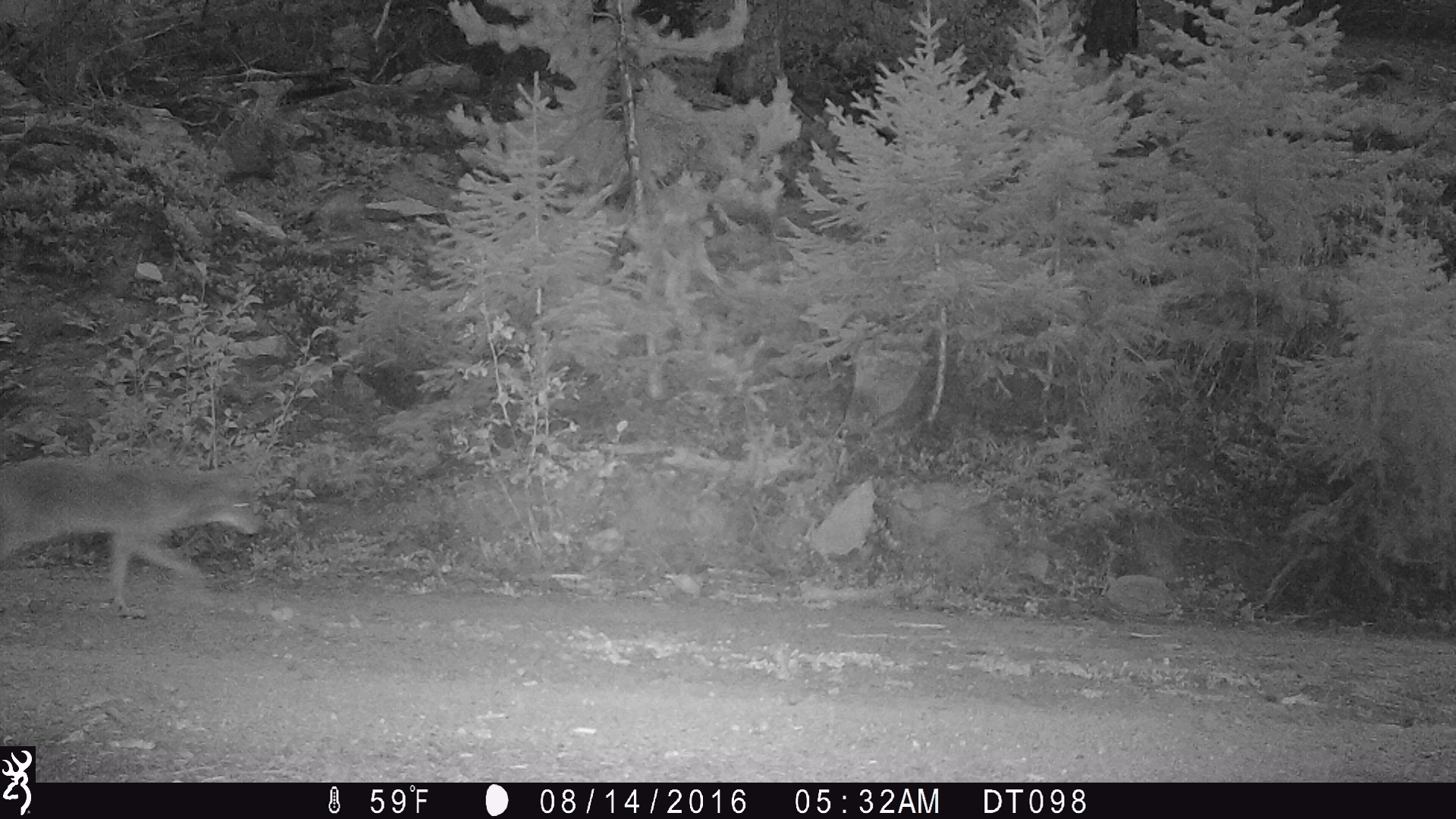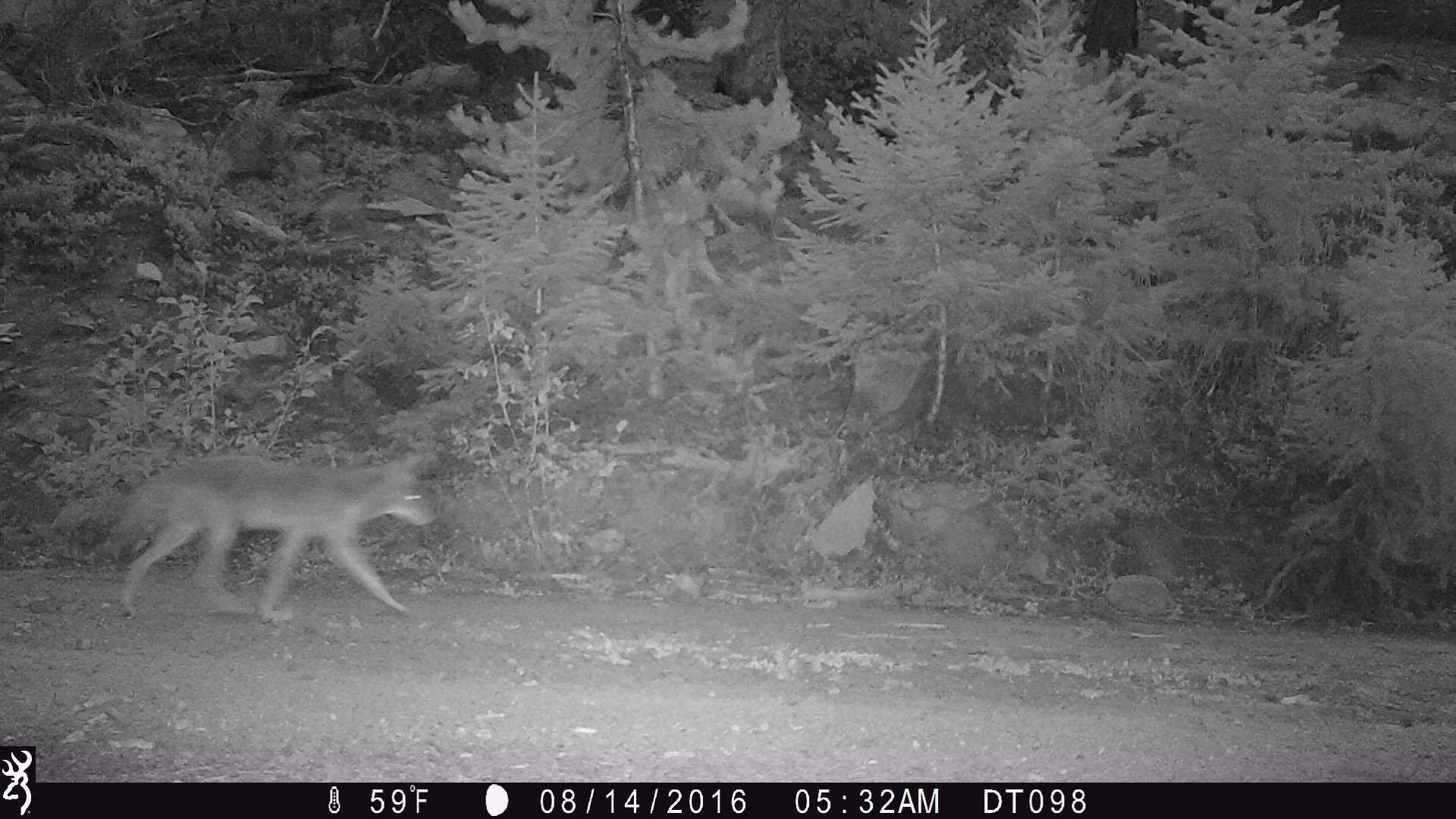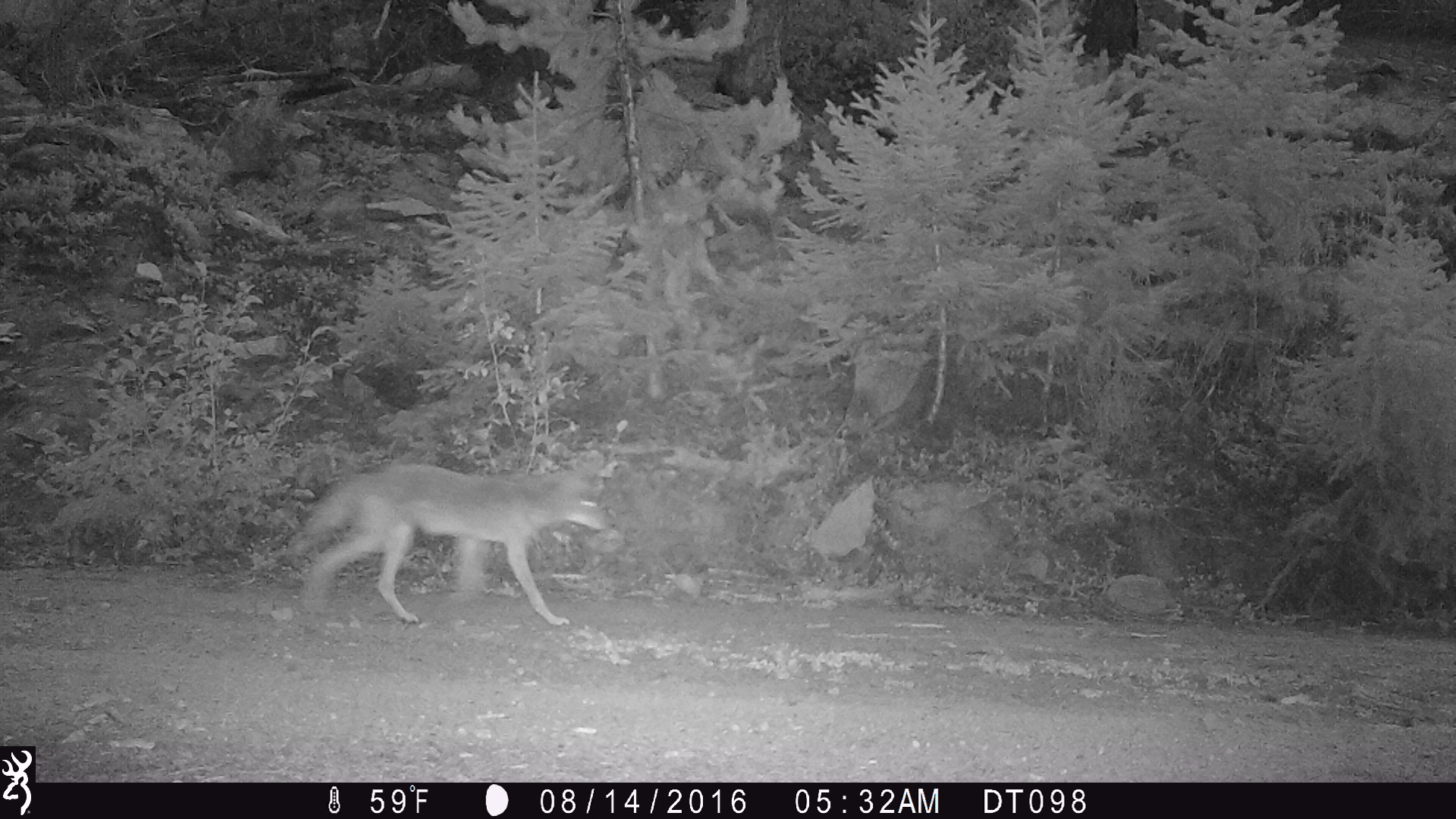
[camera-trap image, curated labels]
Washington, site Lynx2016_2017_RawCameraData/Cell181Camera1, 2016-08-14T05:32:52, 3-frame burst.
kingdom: Animalia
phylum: Chordata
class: Mammalia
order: Carnivora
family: Canidae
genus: Canis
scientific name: Canis latrans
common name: coyote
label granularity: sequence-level